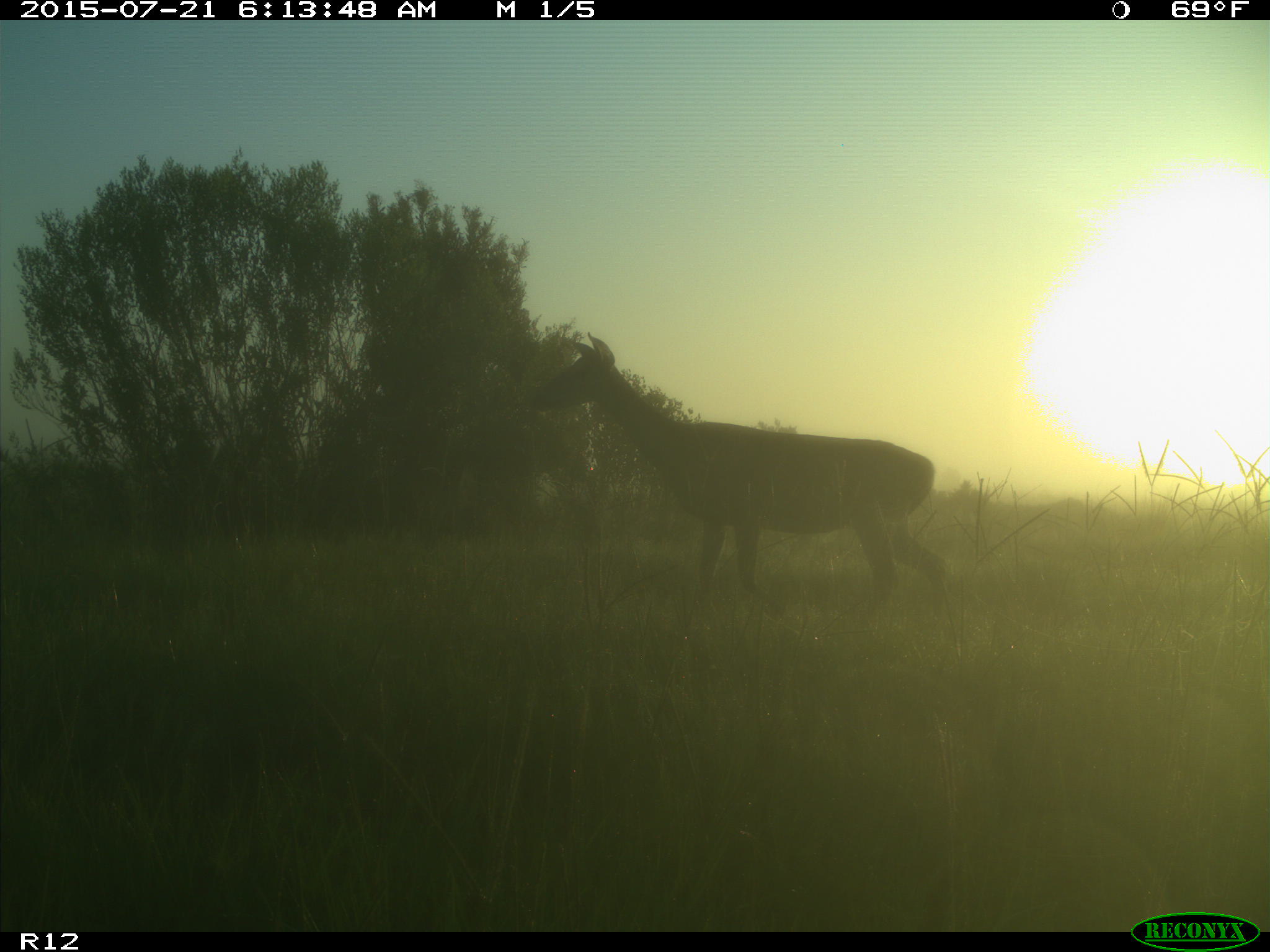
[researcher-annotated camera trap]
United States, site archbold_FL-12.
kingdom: Animalia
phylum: Chordata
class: Mammalia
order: Artiodactyla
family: Cervidae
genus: Odocoileus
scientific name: Odocoileus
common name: deer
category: unidentified deer